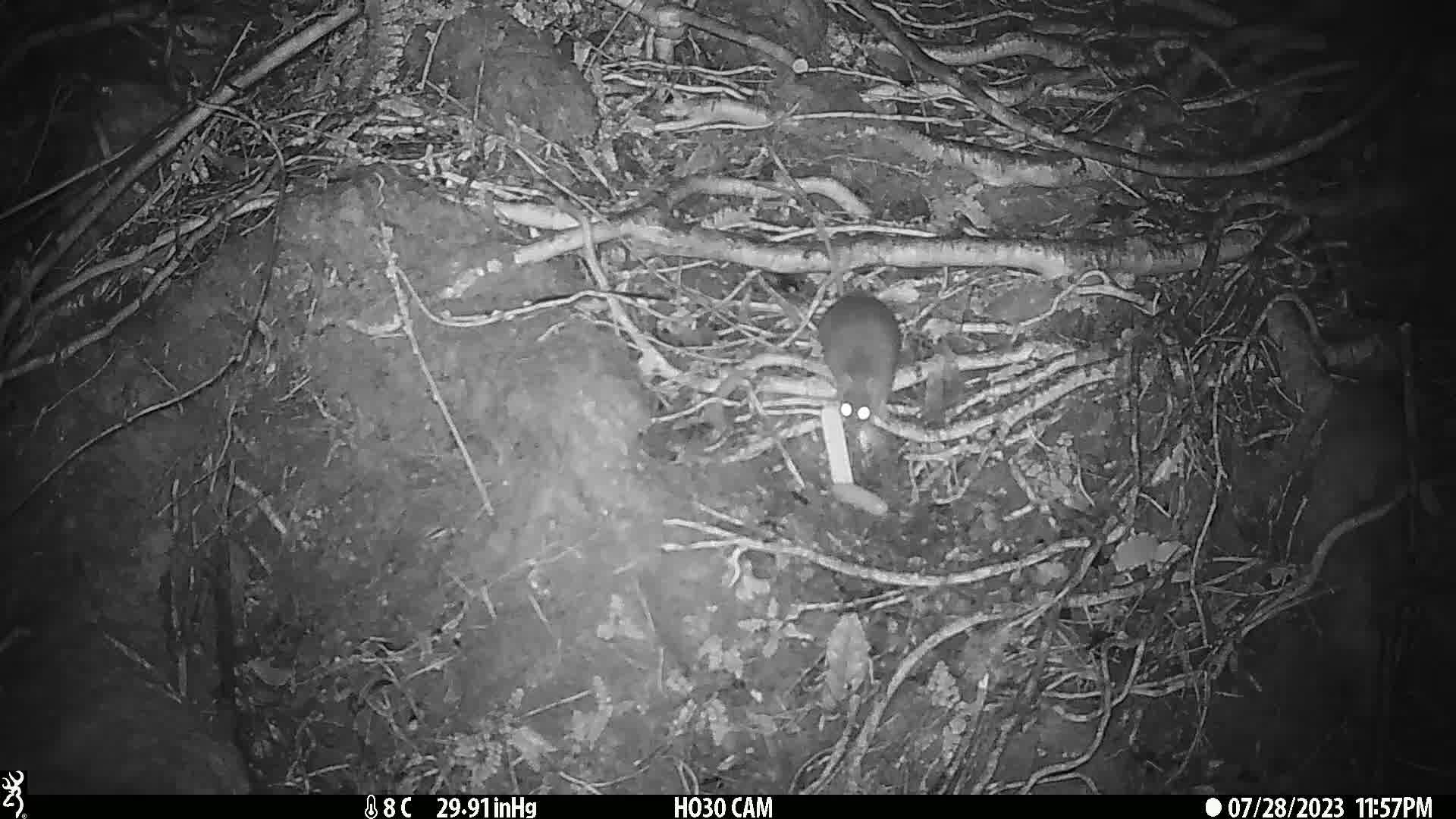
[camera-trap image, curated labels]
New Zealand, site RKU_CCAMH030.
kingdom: Animalia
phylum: Chordata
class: Mammalia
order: Rodentia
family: Muridae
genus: Rattus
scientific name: Rattus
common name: rat